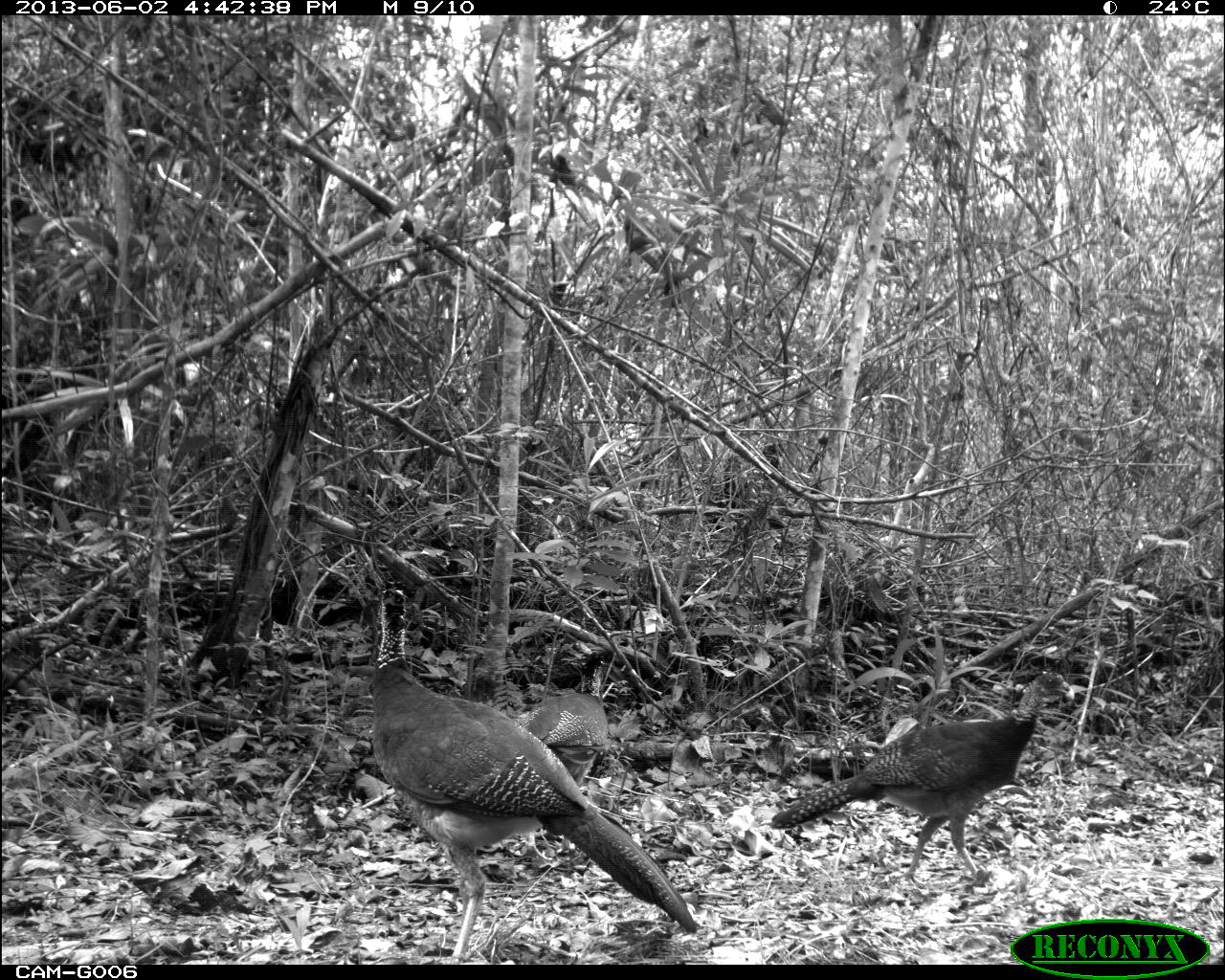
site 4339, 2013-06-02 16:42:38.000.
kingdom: Animalia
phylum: Chordata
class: Aves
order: Galliformes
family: Cracidae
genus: Crax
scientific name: Crax rubra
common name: great curassow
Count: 3.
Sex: female.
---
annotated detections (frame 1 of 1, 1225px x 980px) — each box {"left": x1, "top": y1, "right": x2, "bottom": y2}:
crax rubra: {"left": 368, "top": 585, "right": 697, "bottom": 956}; {"left": 767, "top": 670, "right": 1074, "bottom": 884}; {"left": 513, "top": 691, "right": 609, "bottom": 783}